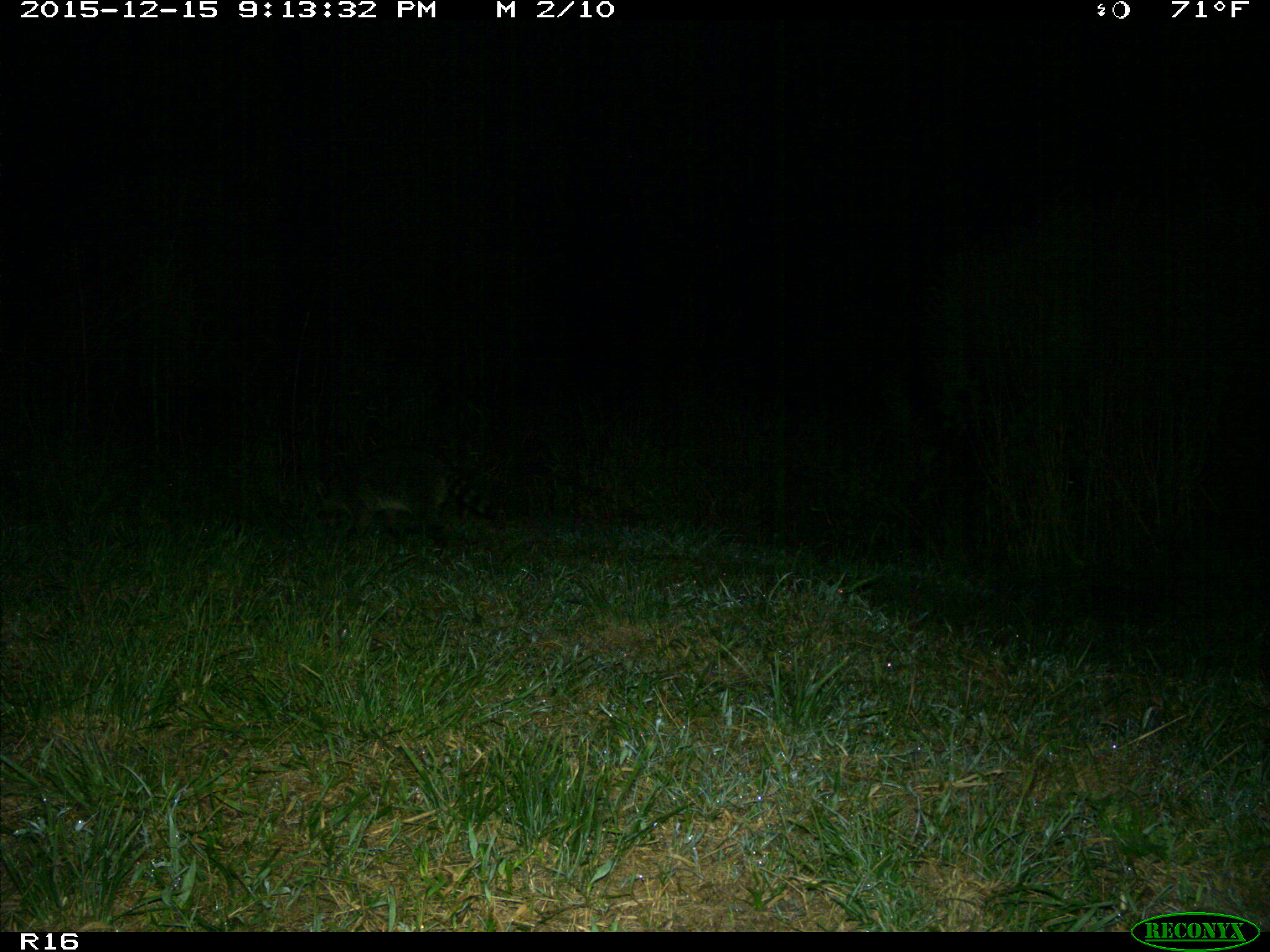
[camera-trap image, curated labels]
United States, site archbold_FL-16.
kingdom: Animalia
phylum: Chordata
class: Mammalia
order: Carnivora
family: Procyonidae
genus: Procyon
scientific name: Procyon lotor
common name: common raccoon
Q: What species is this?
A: Procyon lotor (common raccoon).